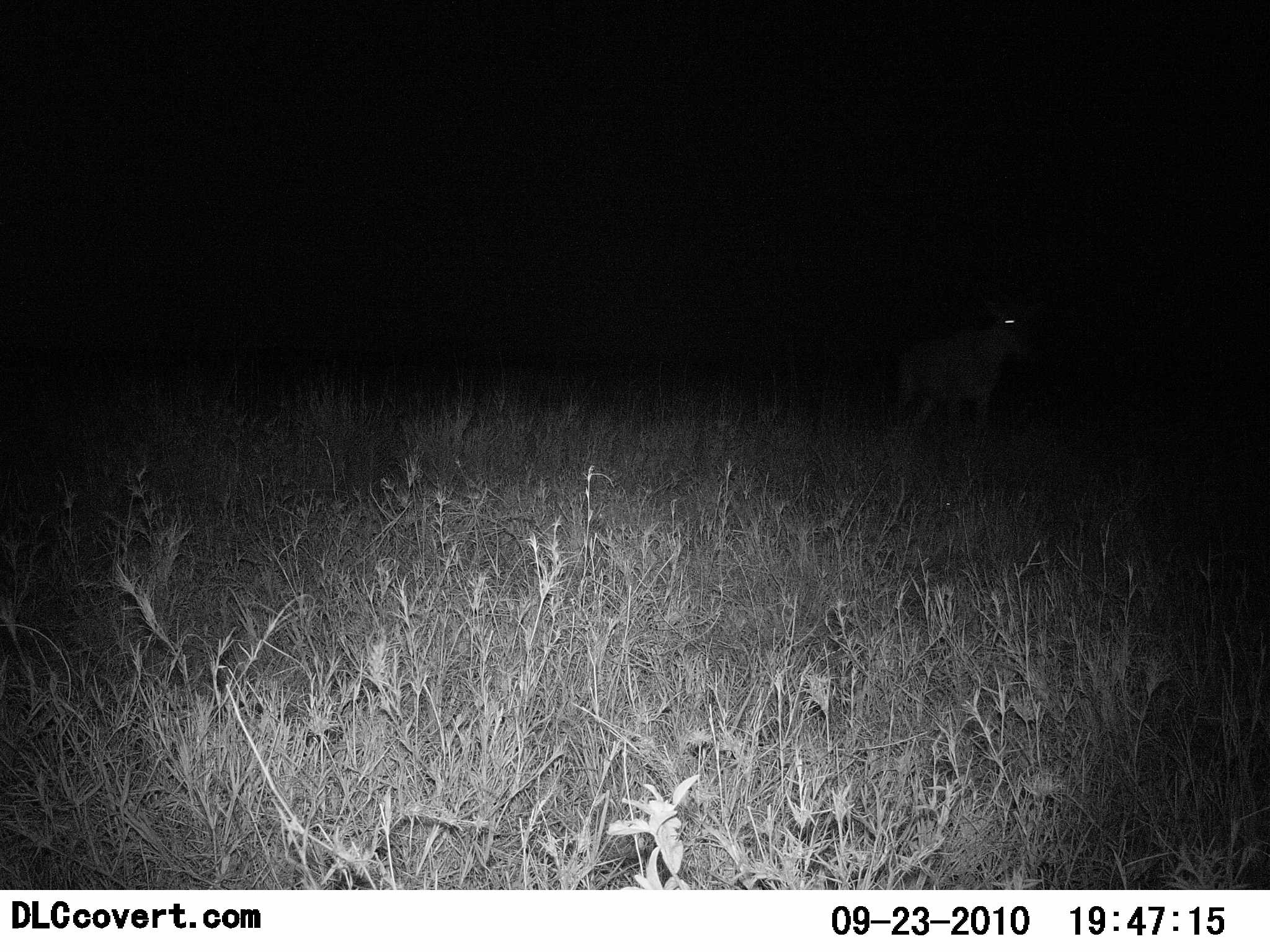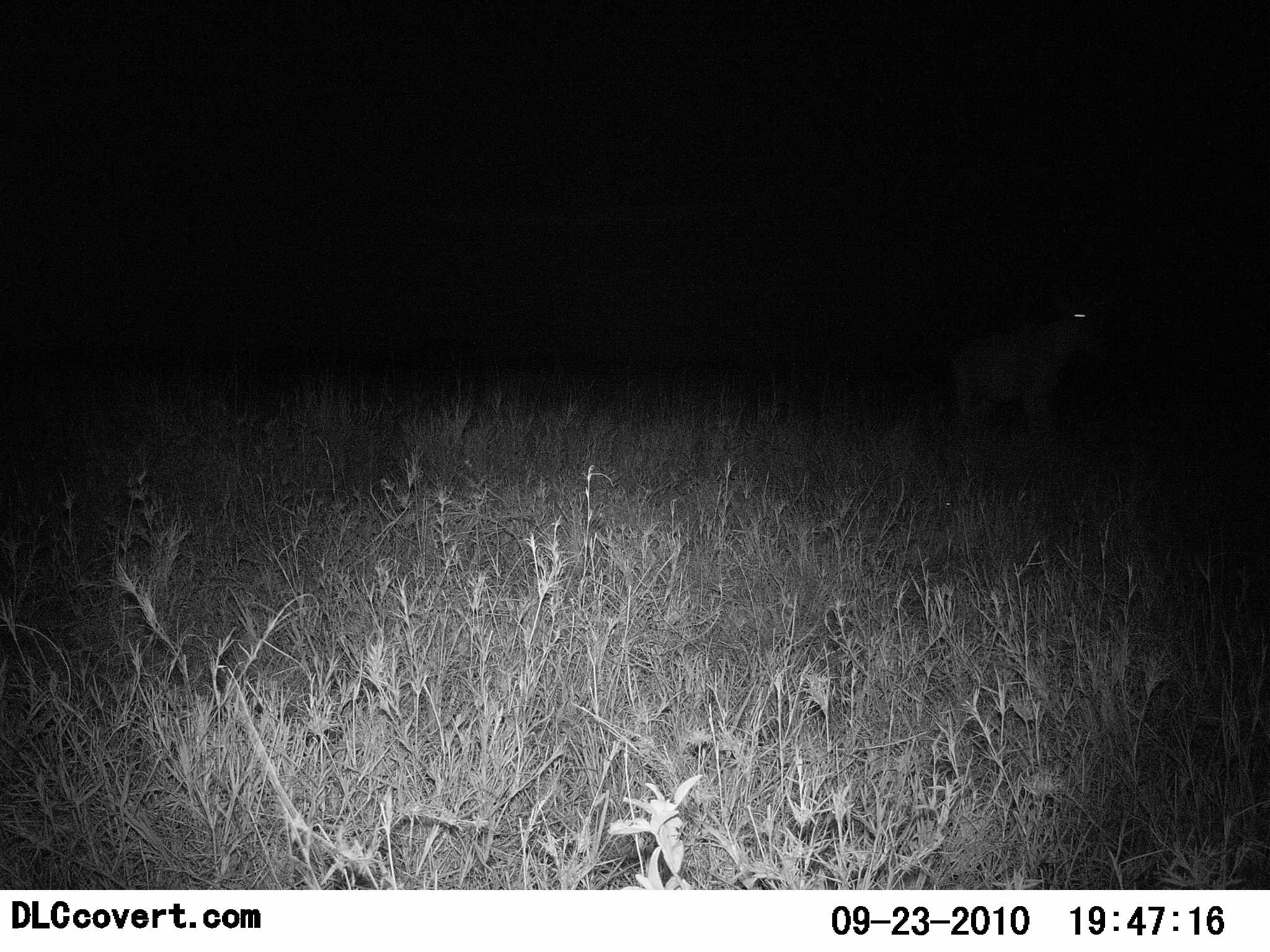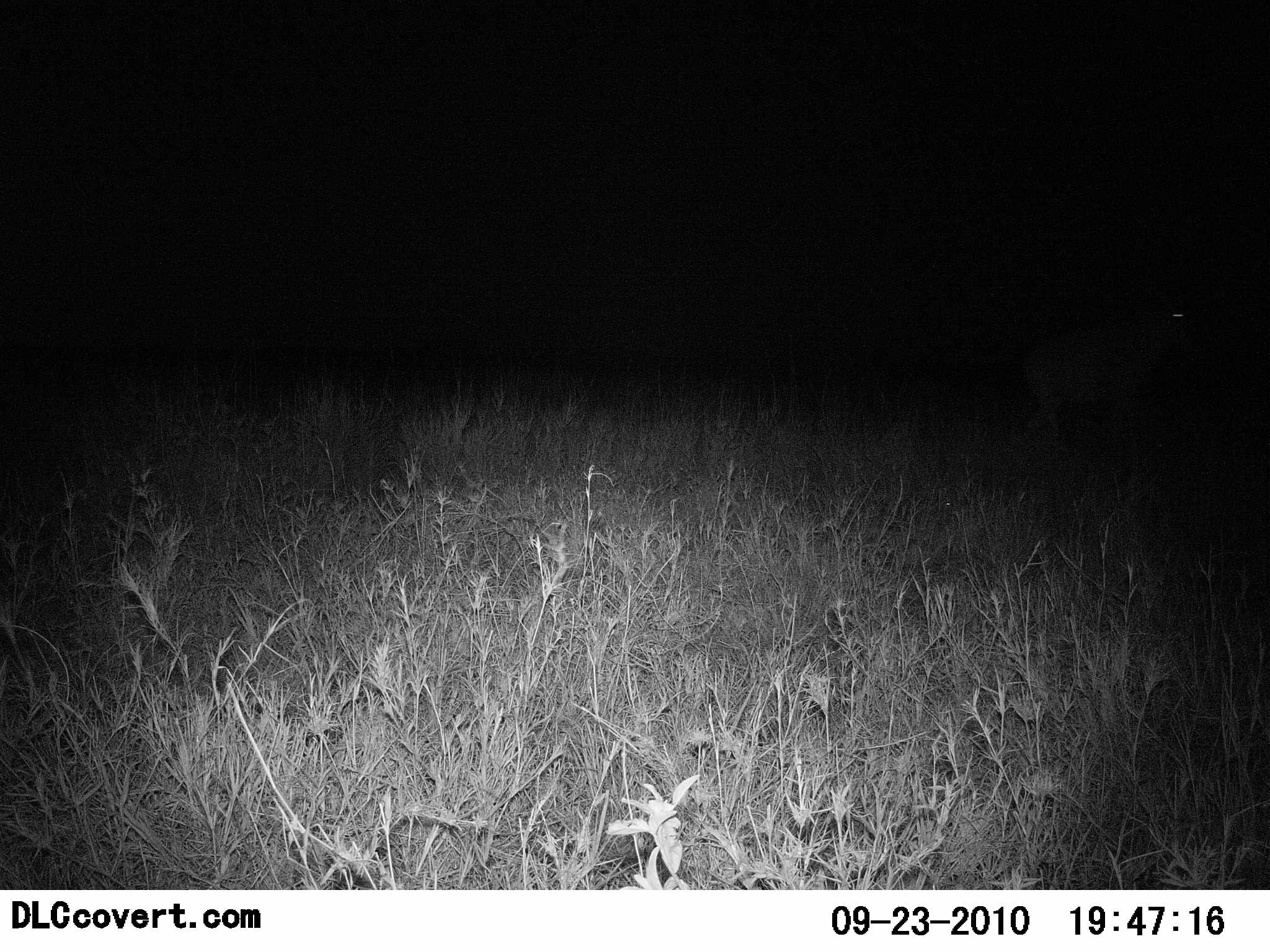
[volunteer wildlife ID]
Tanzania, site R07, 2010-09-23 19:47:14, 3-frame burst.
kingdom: Animalia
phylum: Chordata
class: Mammalia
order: Artiodactyla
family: Bovidae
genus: Alcelaphus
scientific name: Alcelaphus buselaphus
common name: hartebeest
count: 1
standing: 0%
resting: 0%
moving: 100%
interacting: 0%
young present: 0%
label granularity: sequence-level